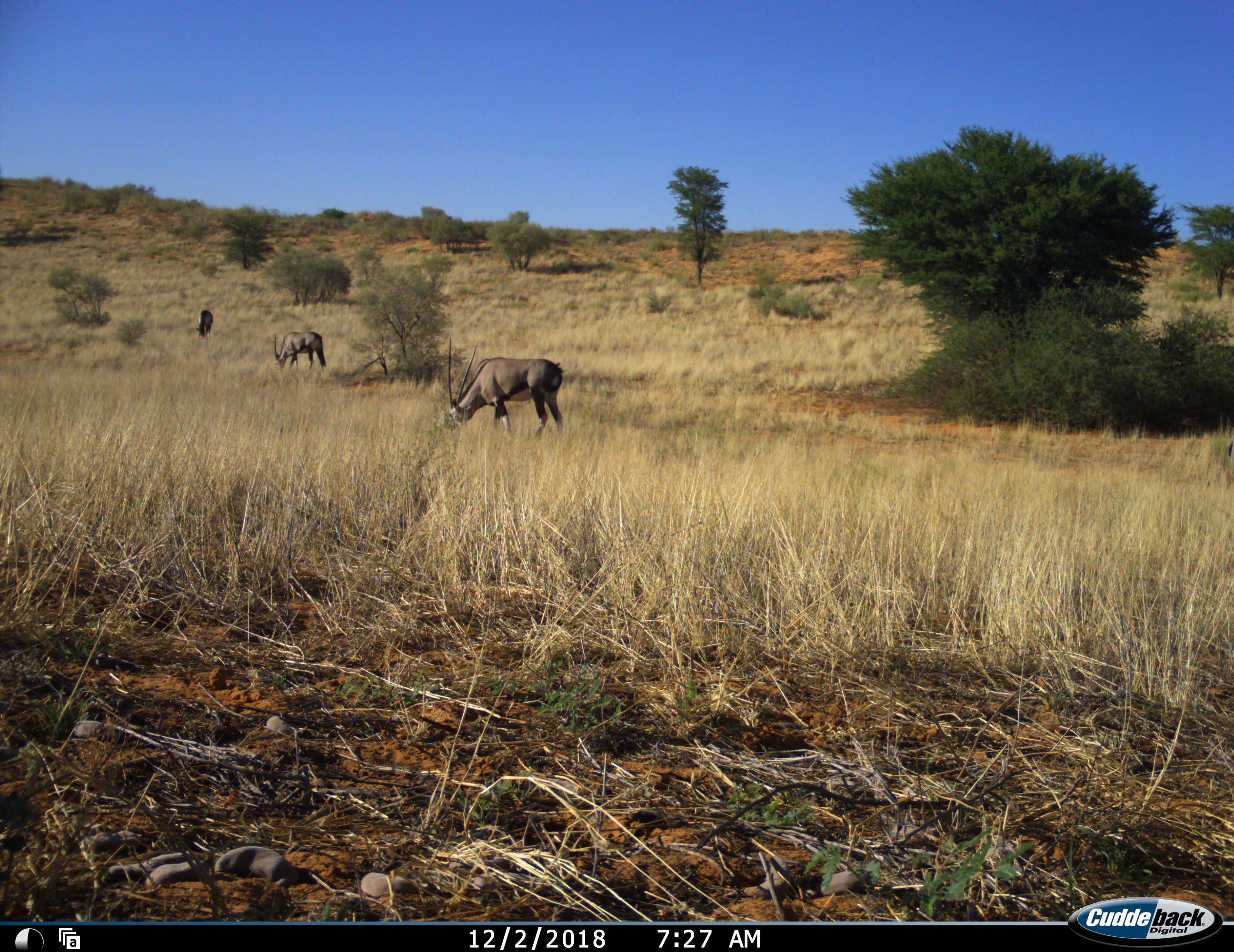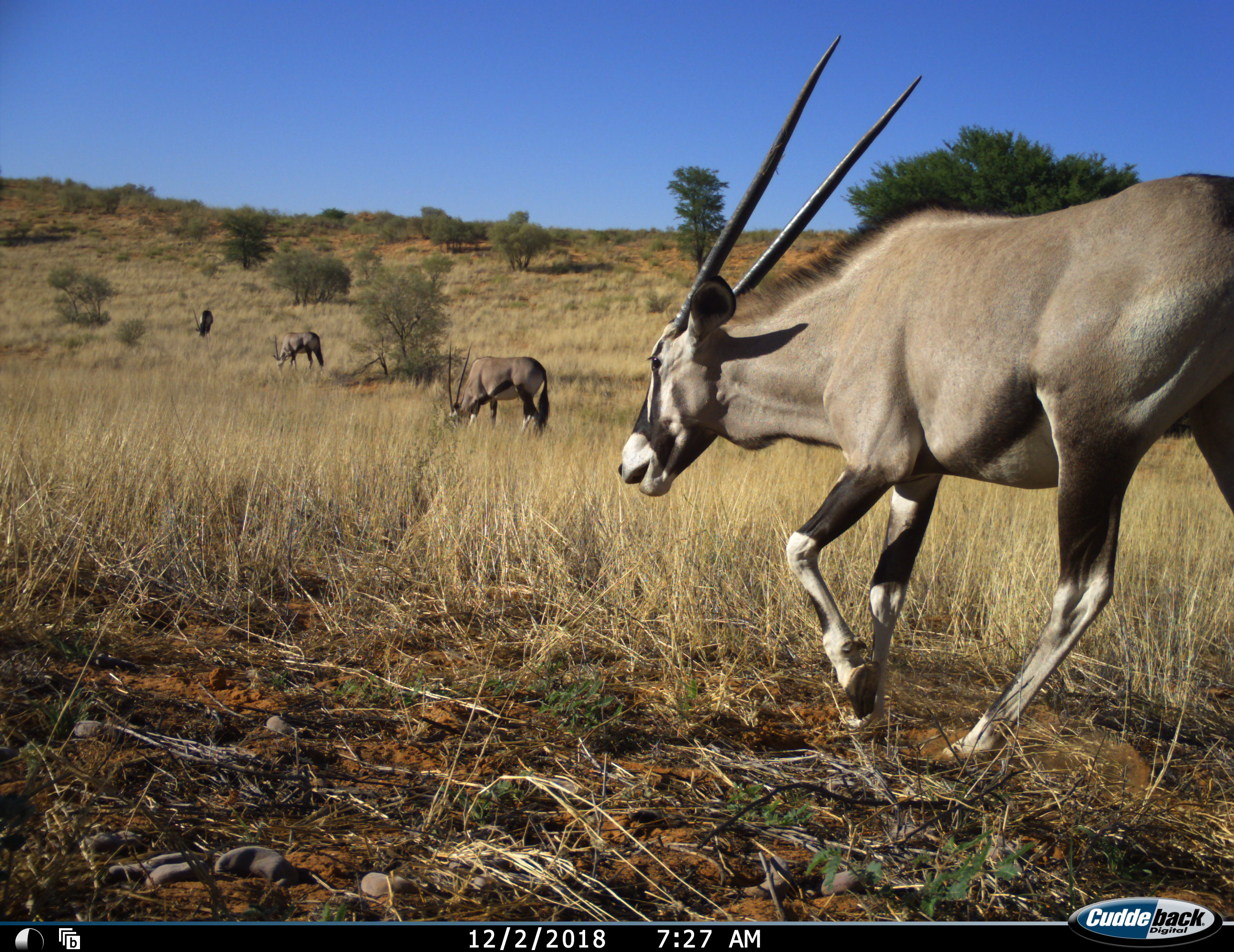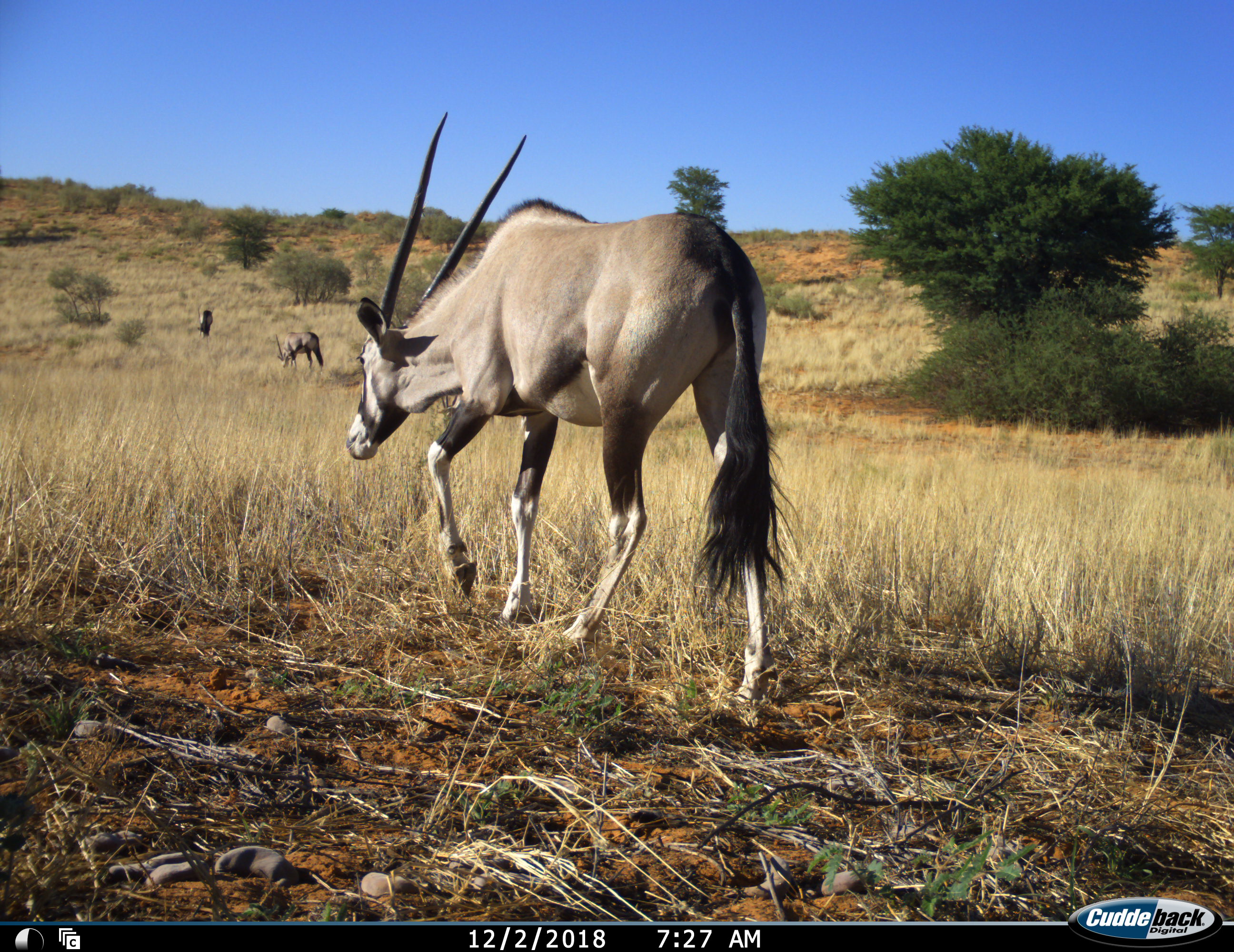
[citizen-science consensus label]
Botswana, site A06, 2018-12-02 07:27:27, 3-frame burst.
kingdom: Animalia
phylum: Chordata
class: Mammalia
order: Artiodactyla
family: Bovidae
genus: Oryx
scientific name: Oryx gazella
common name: gemsbok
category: gemsbokoryx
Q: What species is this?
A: Gemsbokoryx (gemsbok) (Oryx gazella).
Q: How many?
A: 4.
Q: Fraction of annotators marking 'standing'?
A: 40%.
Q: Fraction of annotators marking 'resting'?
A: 0%.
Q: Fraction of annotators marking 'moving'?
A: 100%.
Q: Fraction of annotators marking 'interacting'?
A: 0%.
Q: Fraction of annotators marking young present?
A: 0%.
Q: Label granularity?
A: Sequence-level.